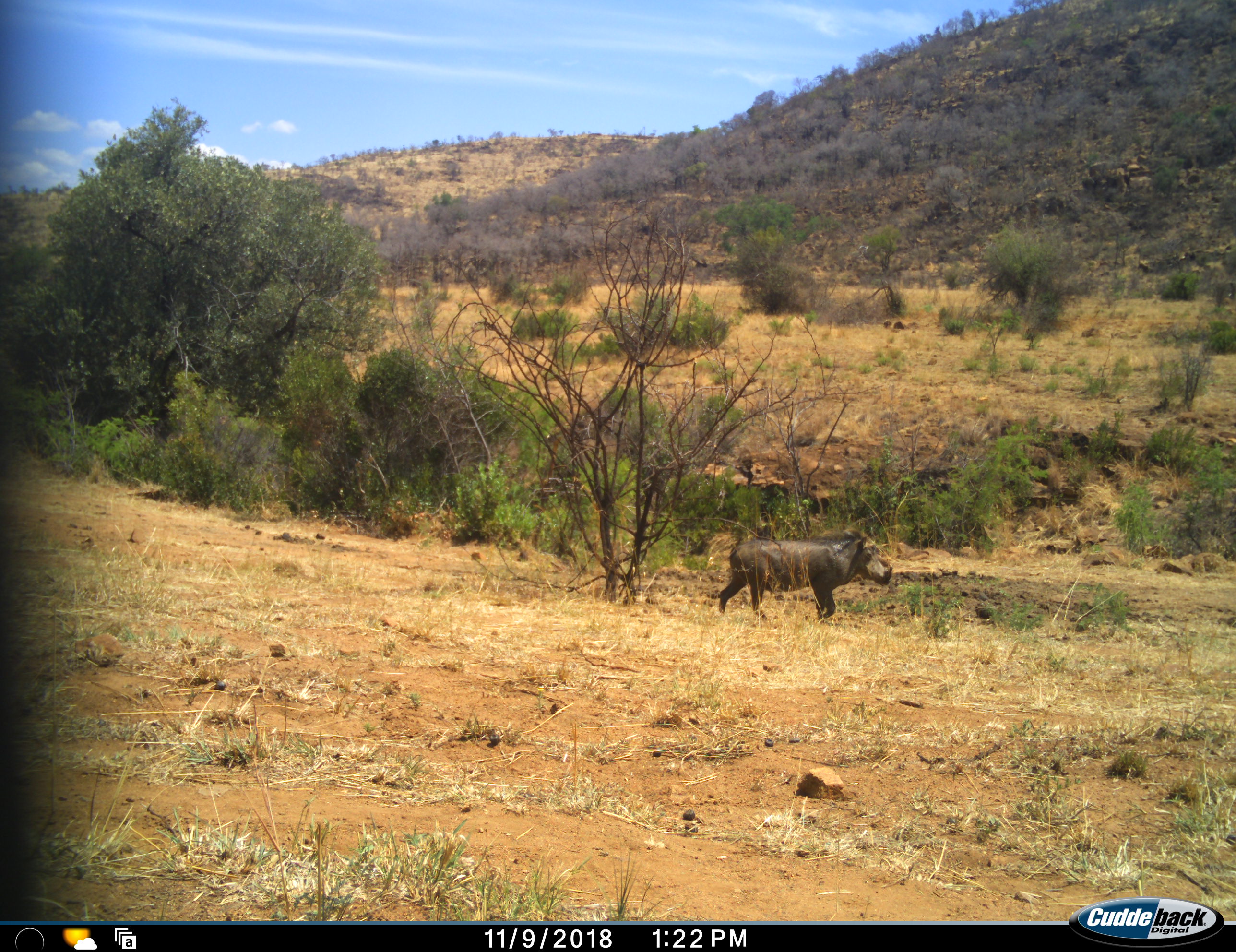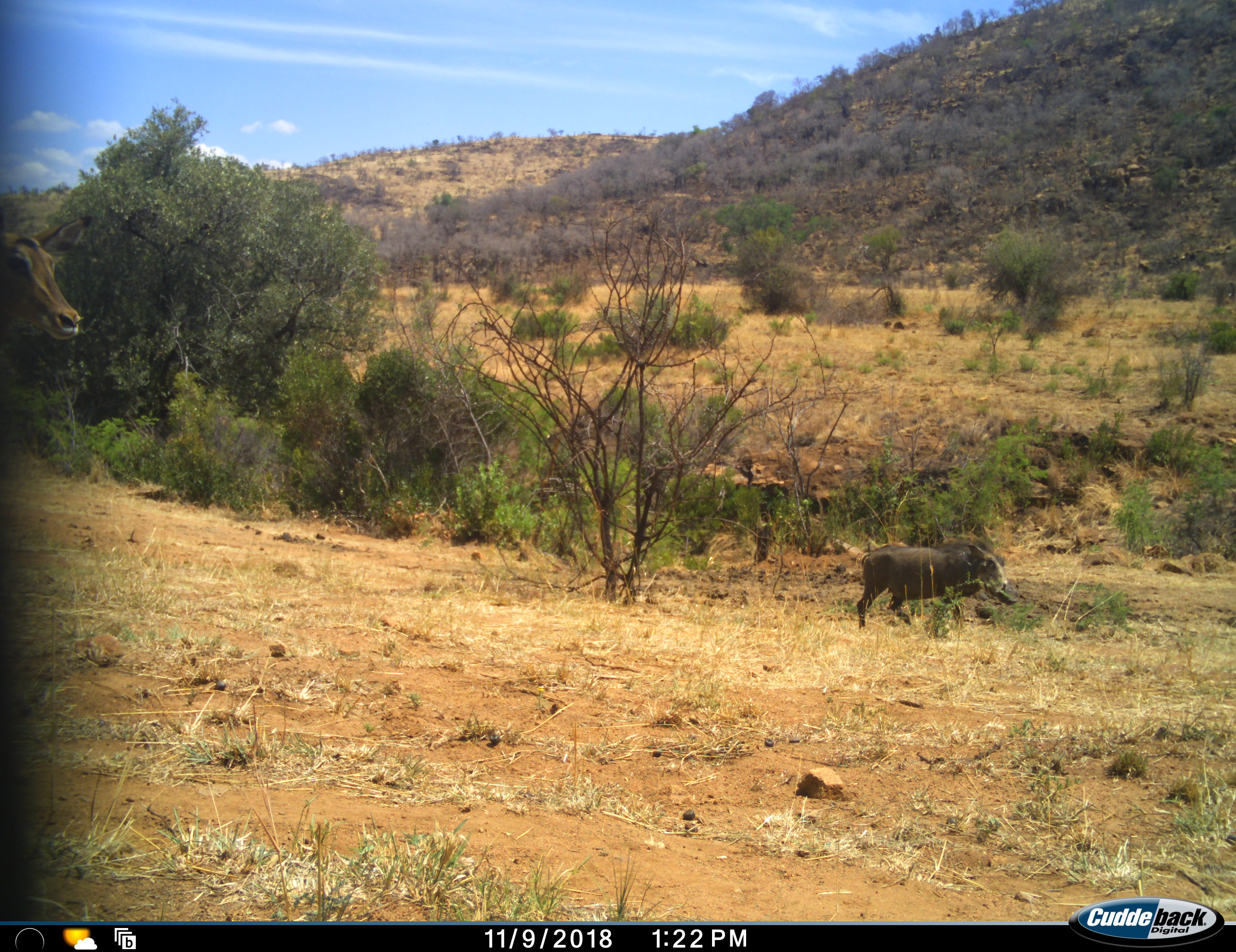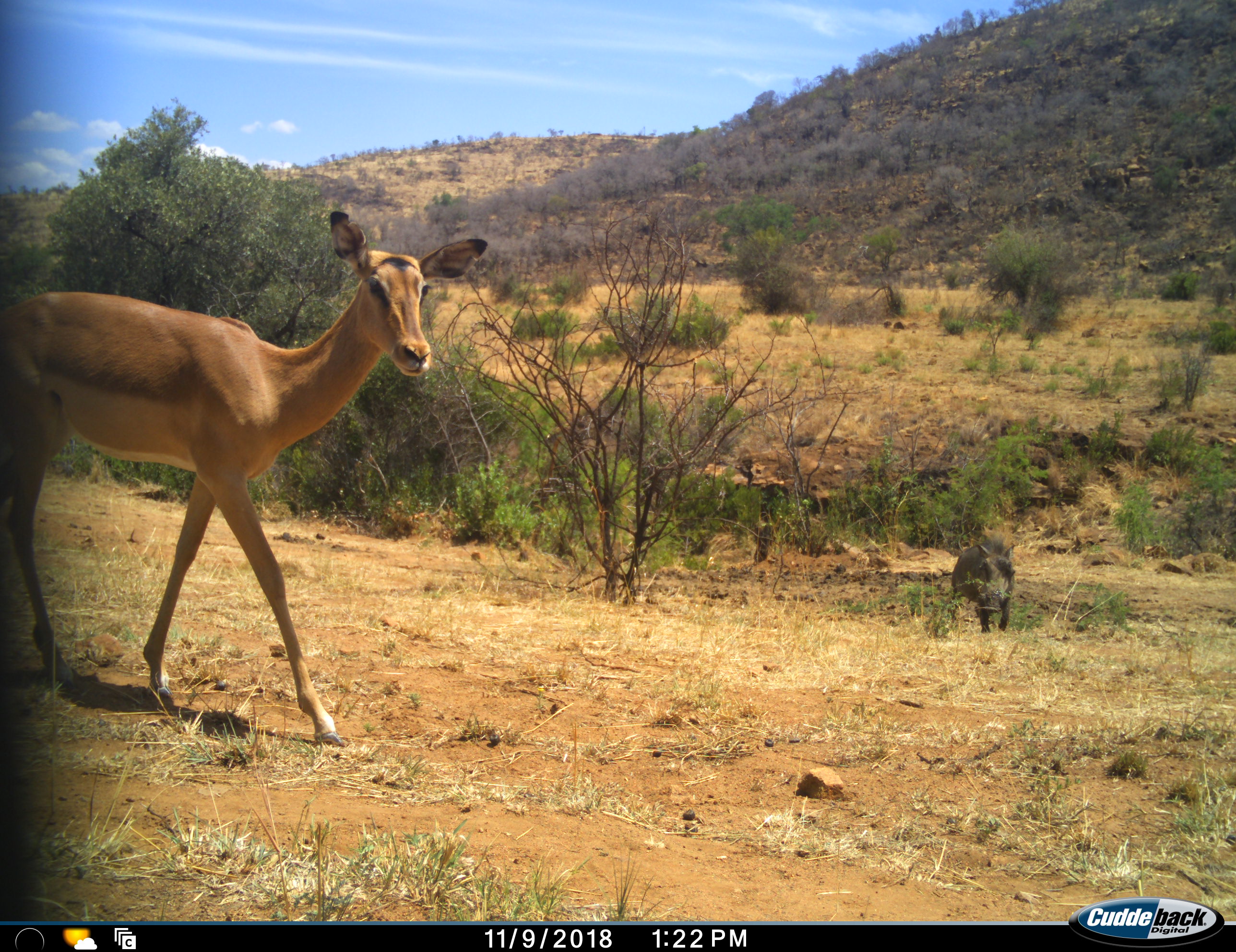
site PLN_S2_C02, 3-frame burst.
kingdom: Animalia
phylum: Chordata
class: Mammalia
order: Artiodactyla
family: Bovidae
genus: Aepyceros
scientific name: Aepyceros melampus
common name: impala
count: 1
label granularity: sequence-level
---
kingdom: Animalia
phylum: Chordata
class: Mammalia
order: Artiodactyla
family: Suidae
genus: Phacochoerus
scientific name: Phacochoerus africanus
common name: warthog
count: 1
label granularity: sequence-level